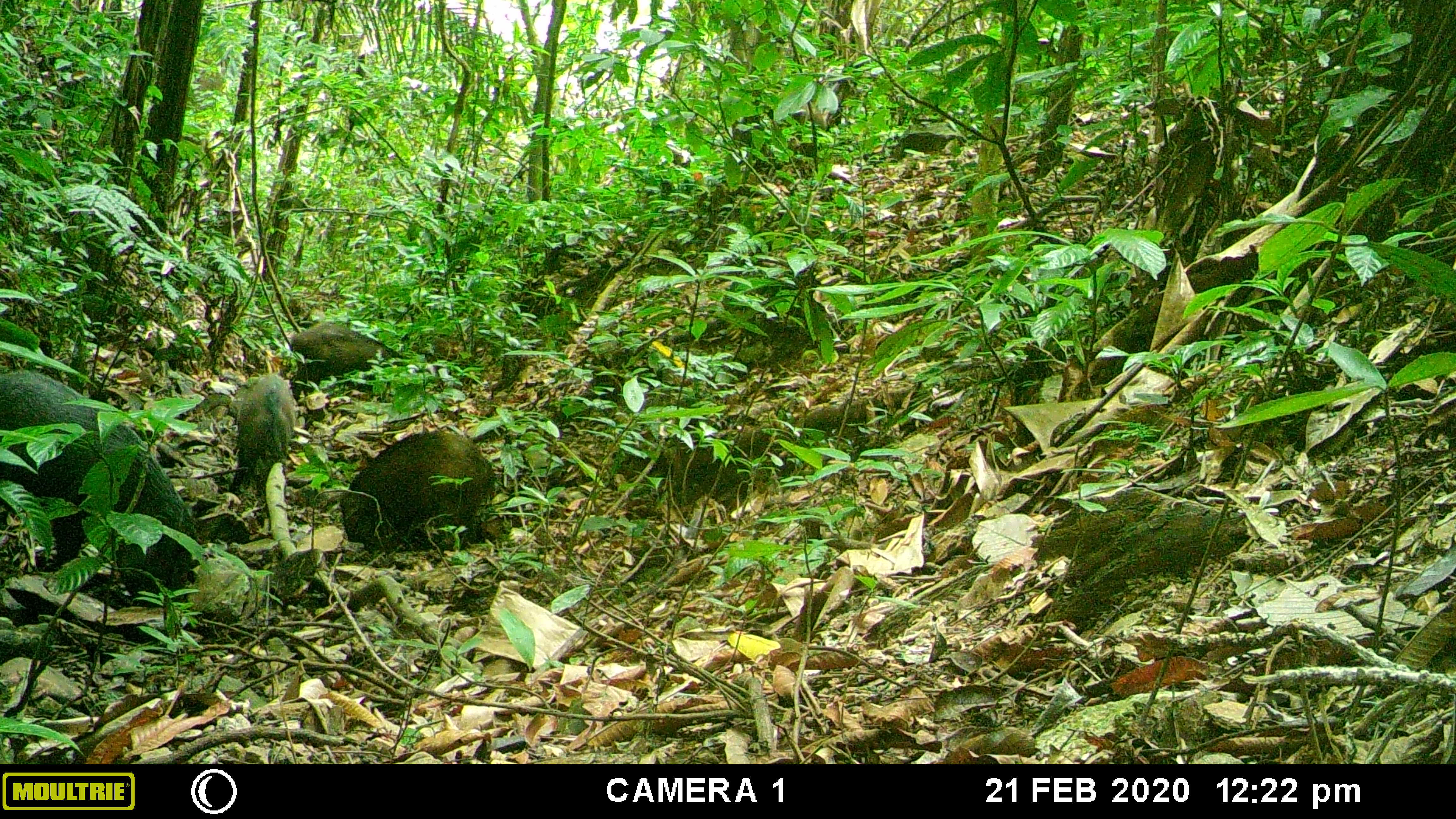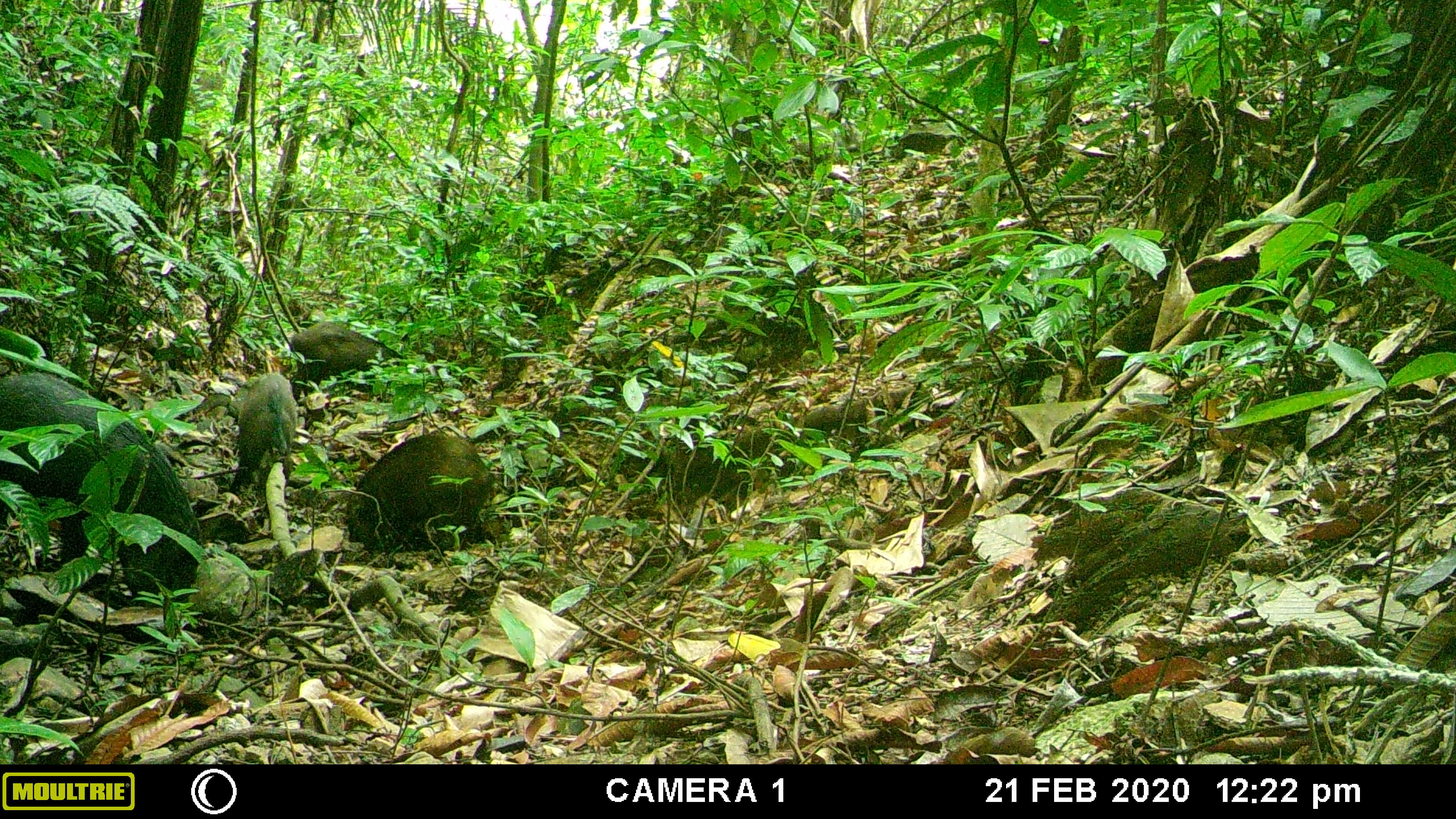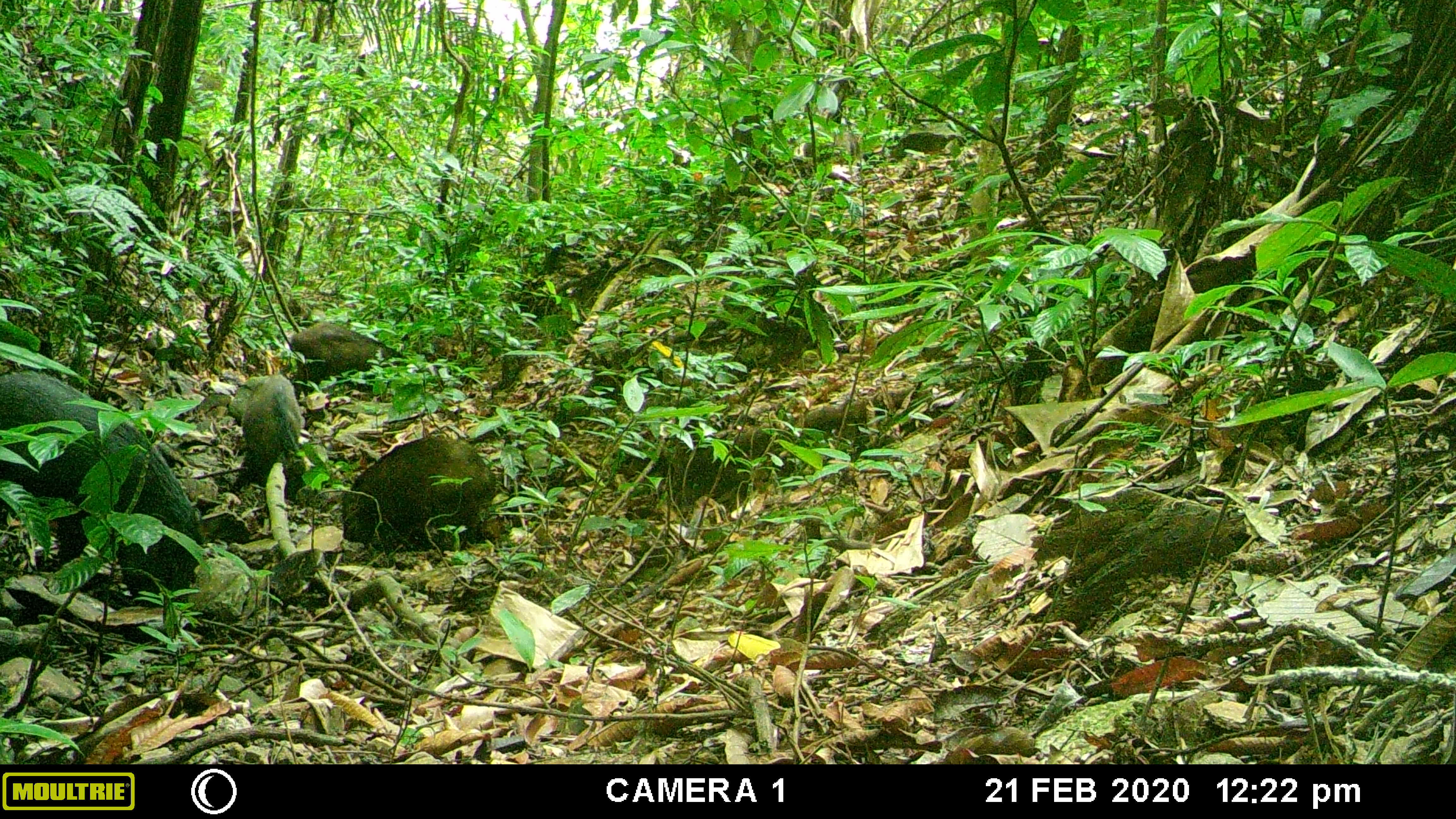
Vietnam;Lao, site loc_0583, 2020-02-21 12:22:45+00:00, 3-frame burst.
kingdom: Animalia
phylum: Chordata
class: Mammalia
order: Artiodactyla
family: Suidae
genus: Sus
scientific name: Sus scrofa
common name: eurasian wild pig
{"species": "eurasian wild pig (Sus scrofa)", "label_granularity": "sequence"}